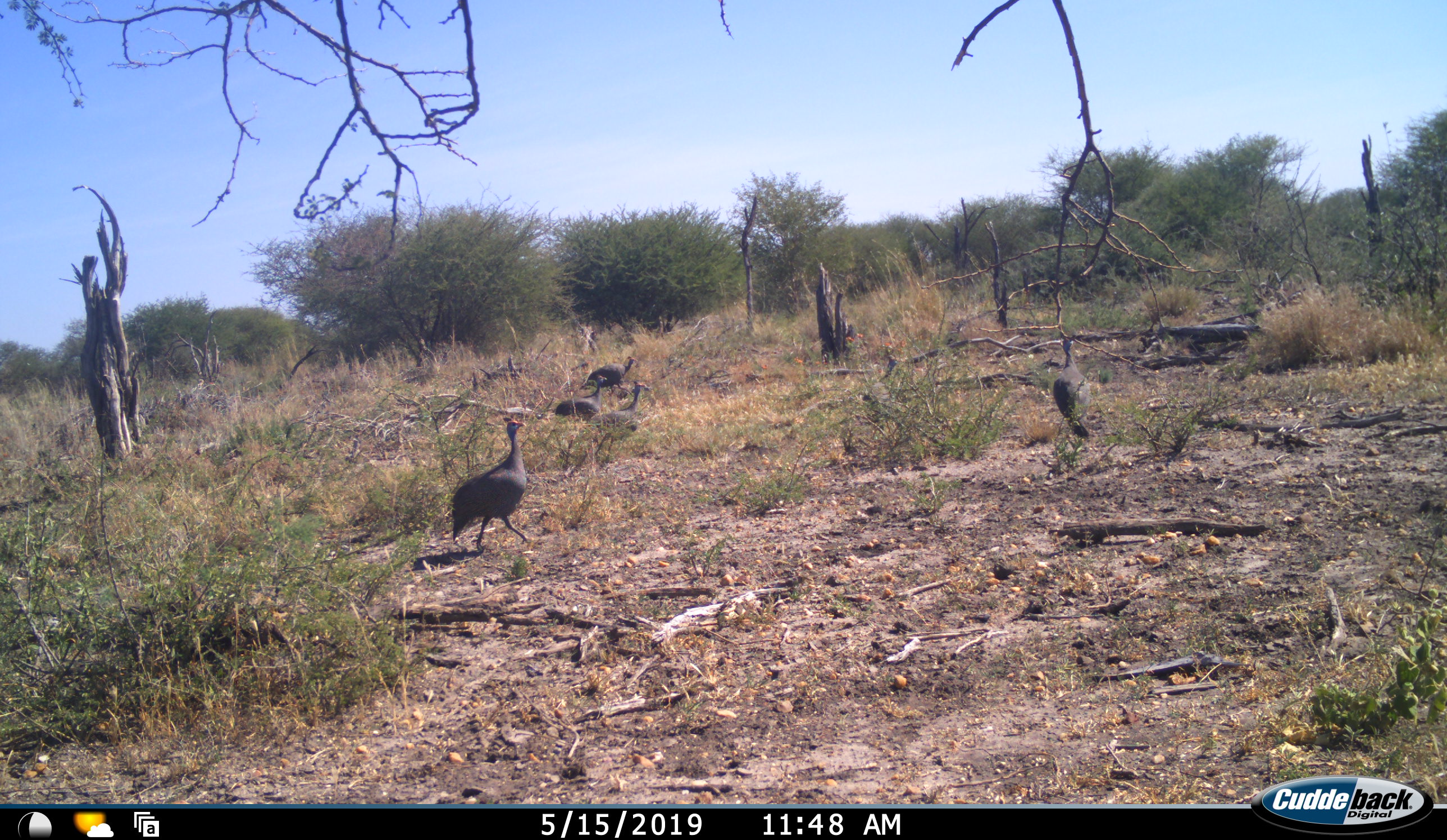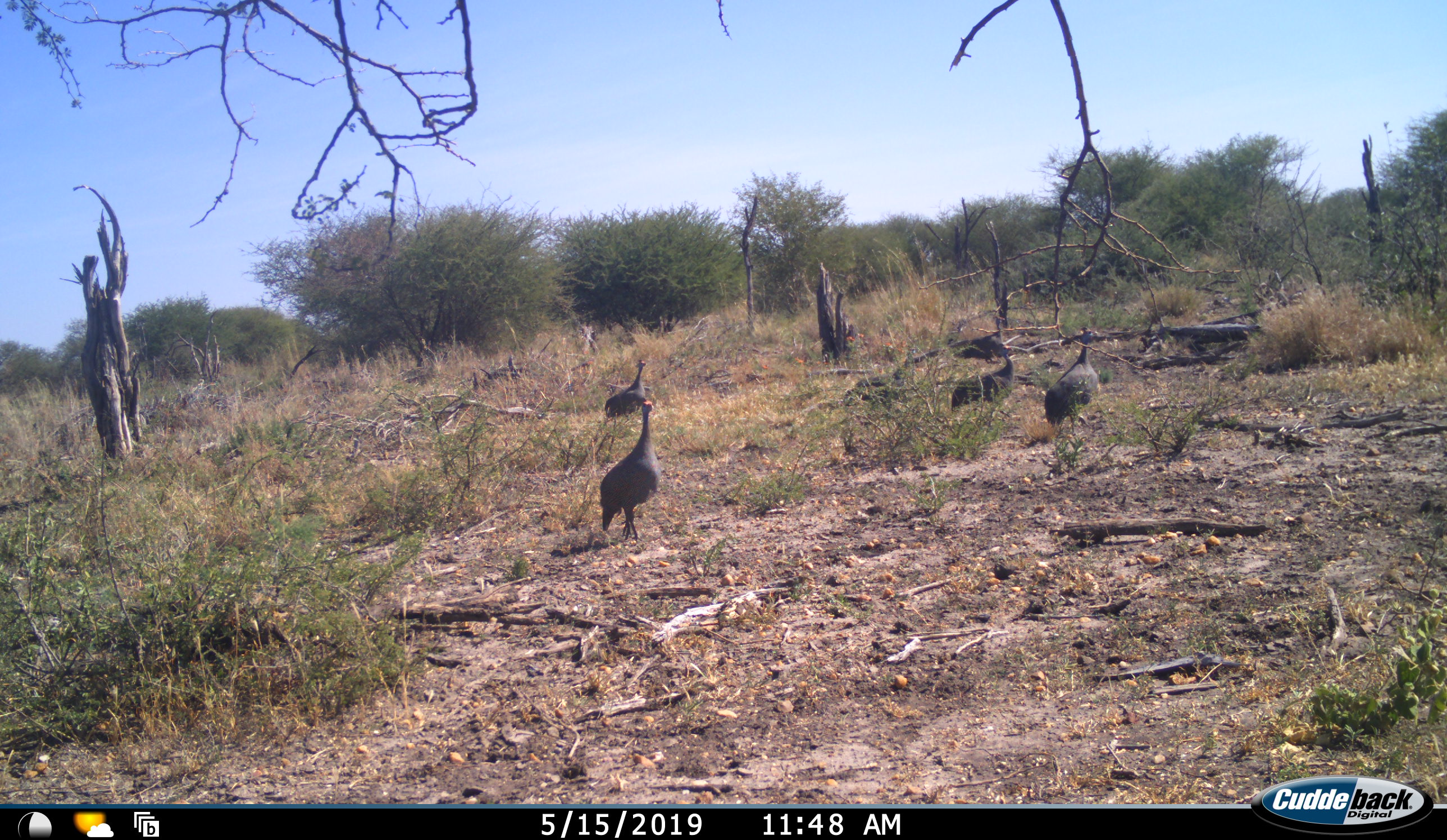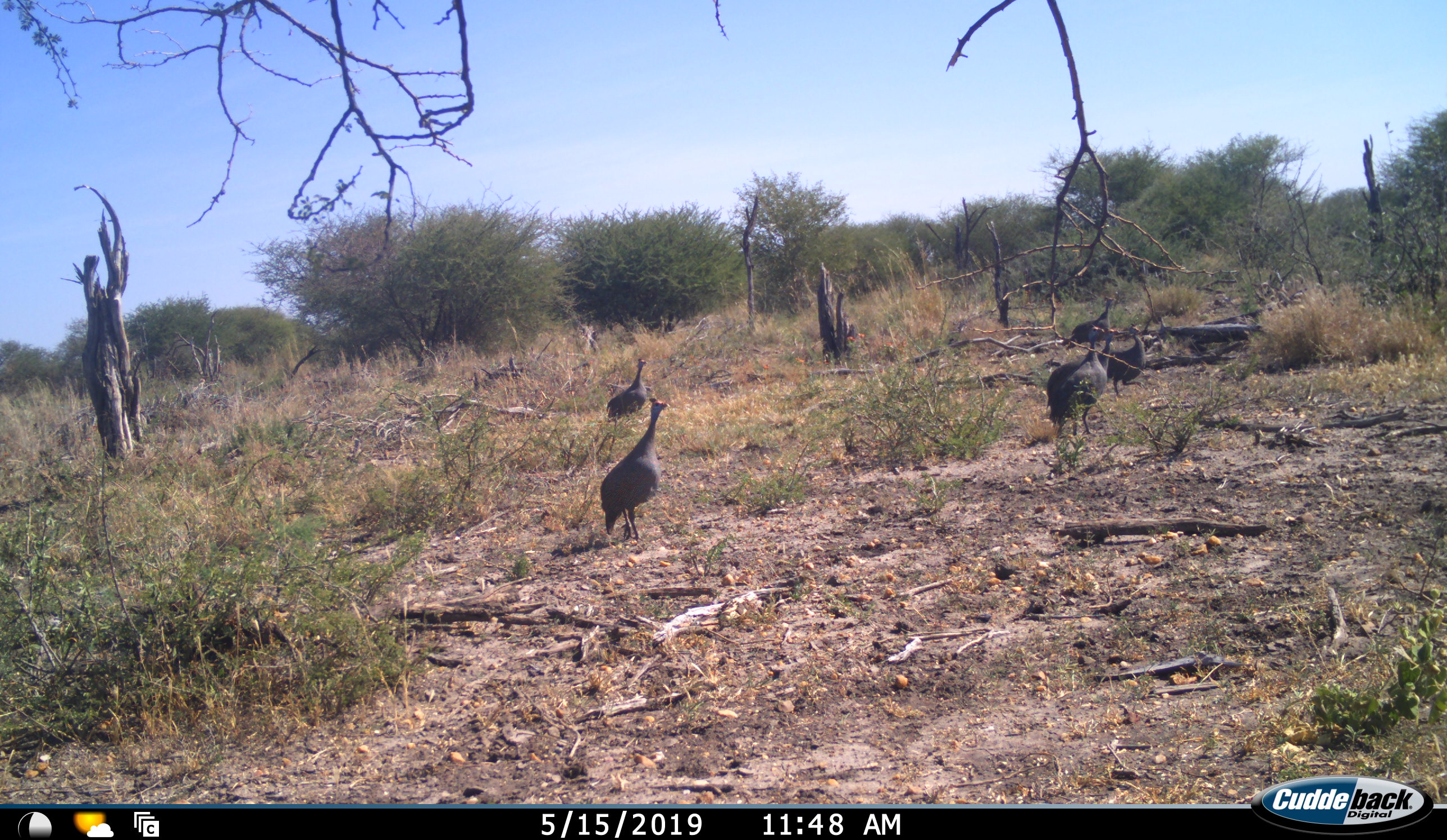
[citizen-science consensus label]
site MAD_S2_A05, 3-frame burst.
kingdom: Animalia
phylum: Chordata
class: Aves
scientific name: Aves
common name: bird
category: birdother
Birdother (bird) (Aves), count 5. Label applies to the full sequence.